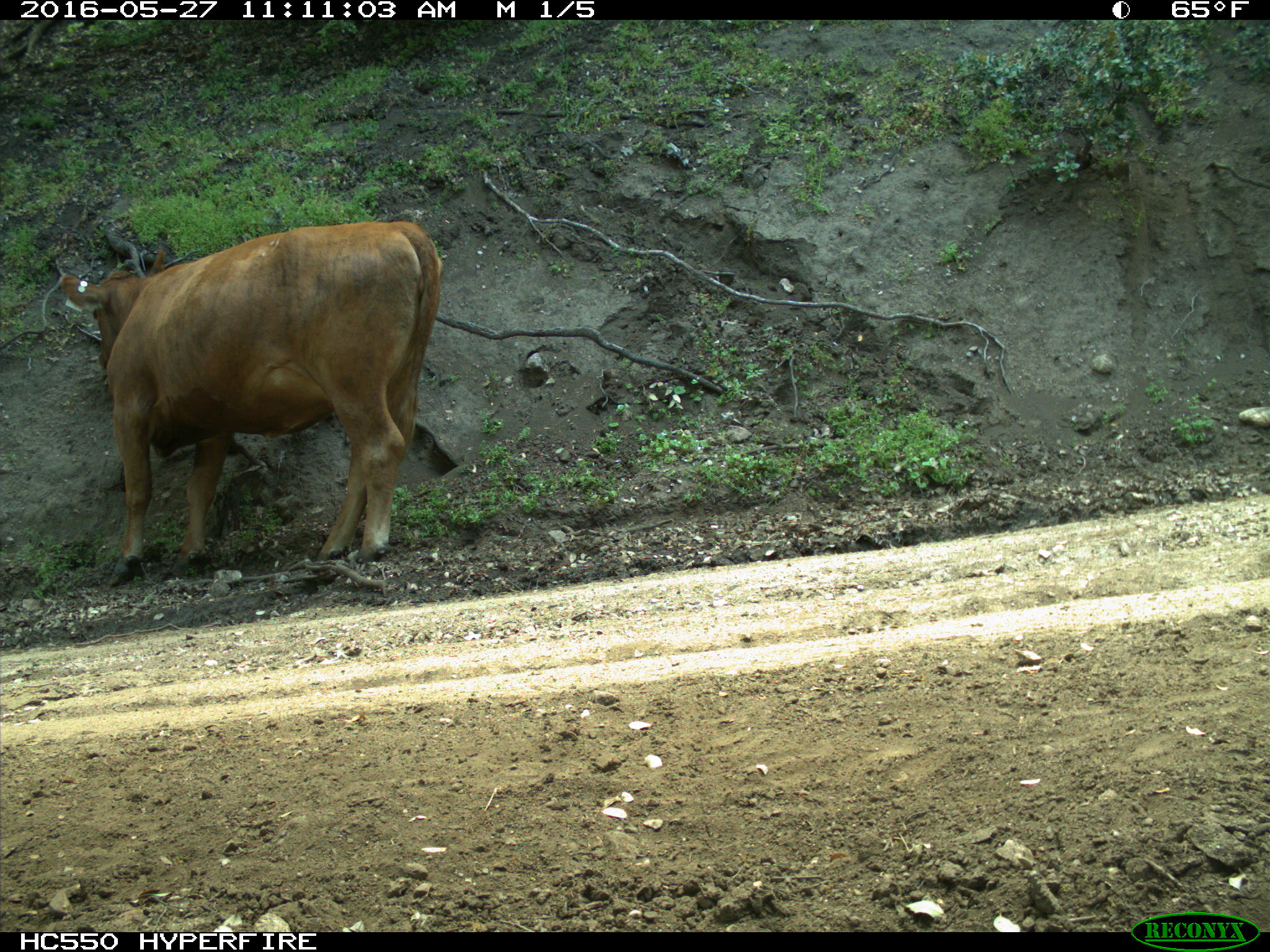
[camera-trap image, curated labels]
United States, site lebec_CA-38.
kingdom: Animalia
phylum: Chordata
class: Mammalia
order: Artiodactyla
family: Bovidae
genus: Bos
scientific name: Bos taurus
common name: domestic cow